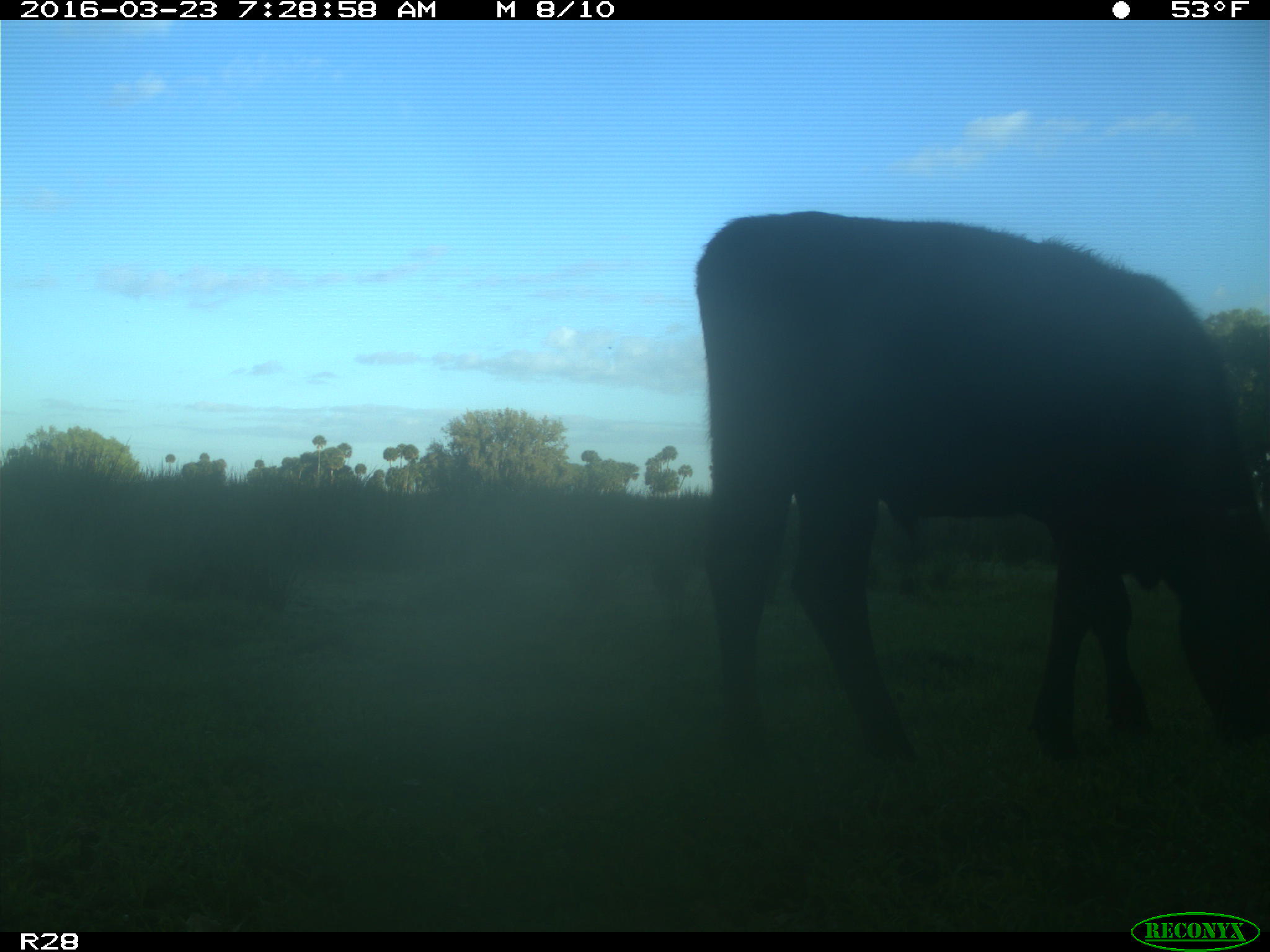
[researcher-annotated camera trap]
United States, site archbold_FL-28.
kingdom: Animalia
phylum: Chordata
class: Mammalia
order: Artiodactyla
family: Bovidae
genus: Bos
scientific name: Bos taurus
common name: domestic cow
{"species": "Bos taurus (domestic cow)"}